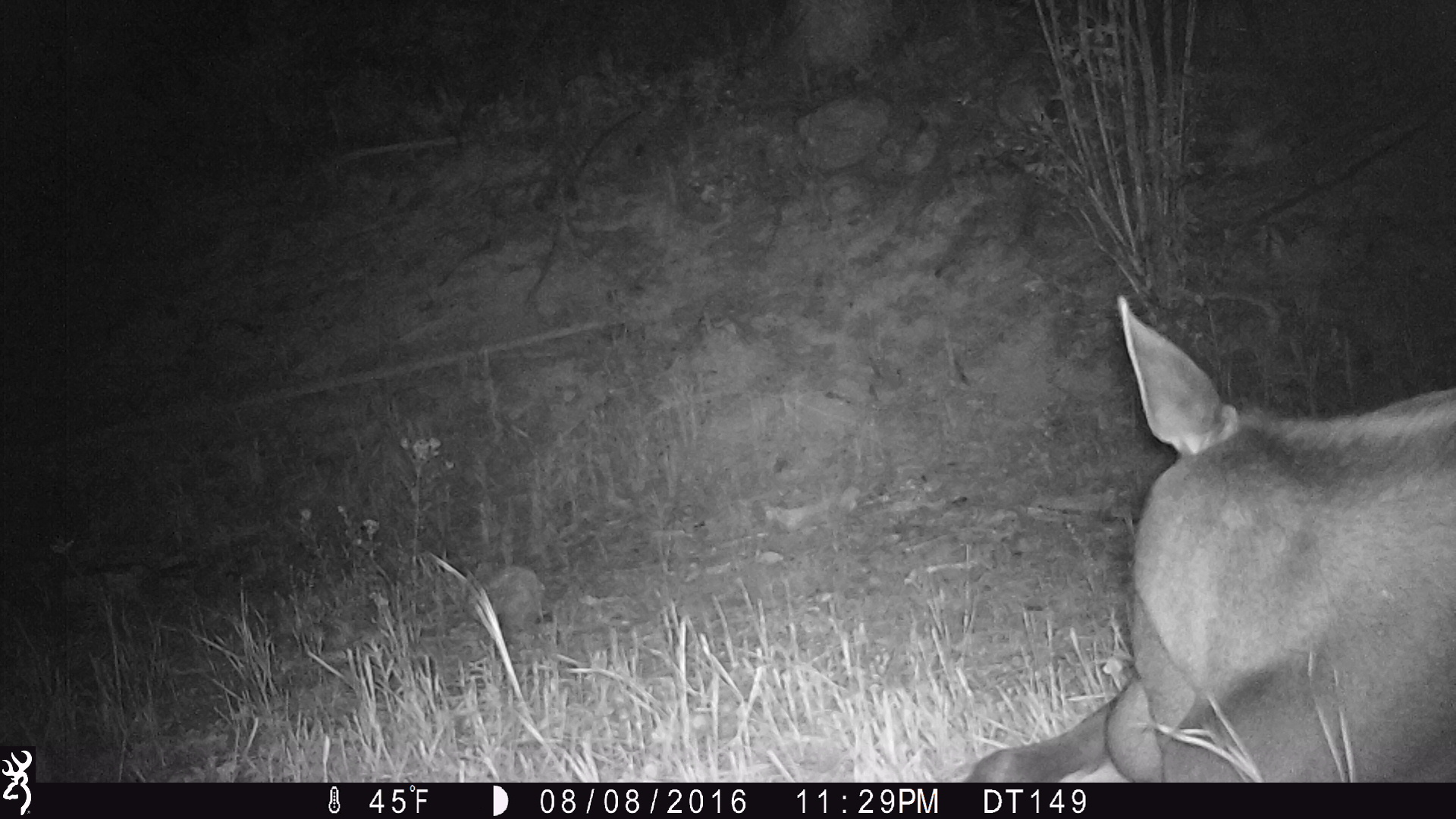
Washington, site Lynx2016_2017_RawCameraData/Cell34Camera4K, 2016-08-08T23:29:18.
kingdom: Animalia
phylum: Chordata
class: Mammalia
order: Artiodactyla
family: Cervidae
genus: Alces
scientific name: Alces alces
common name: moose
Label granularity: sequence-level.